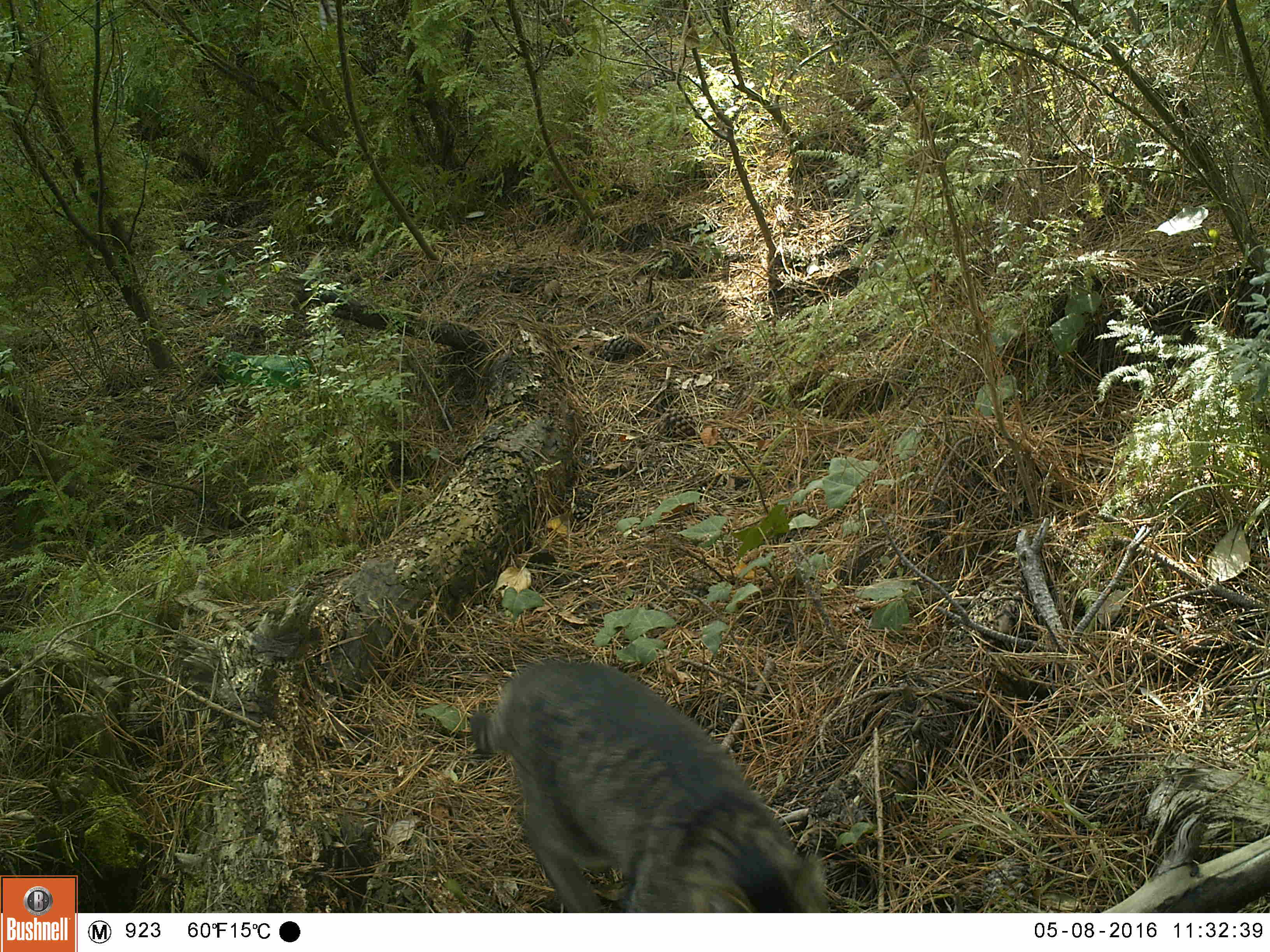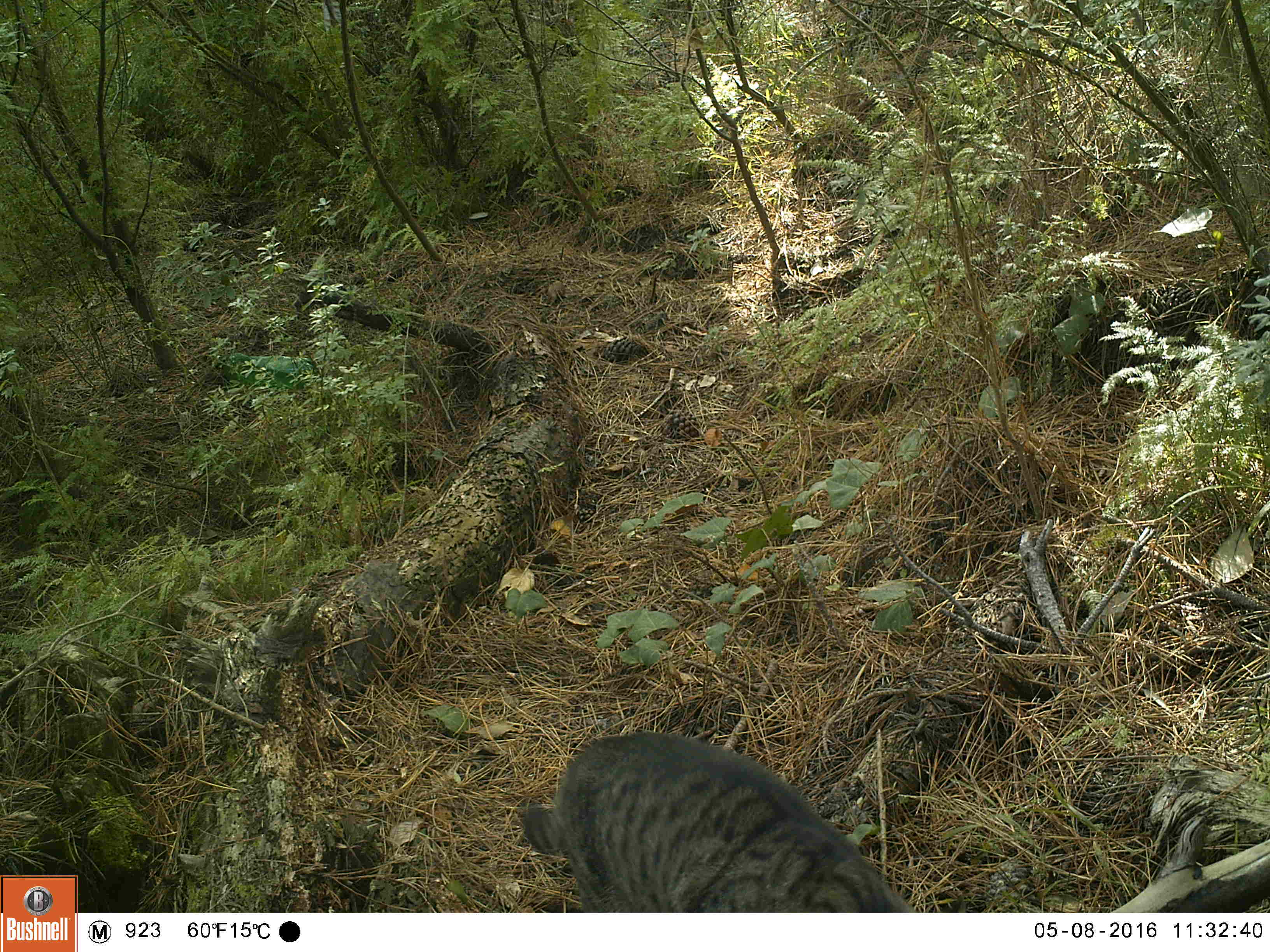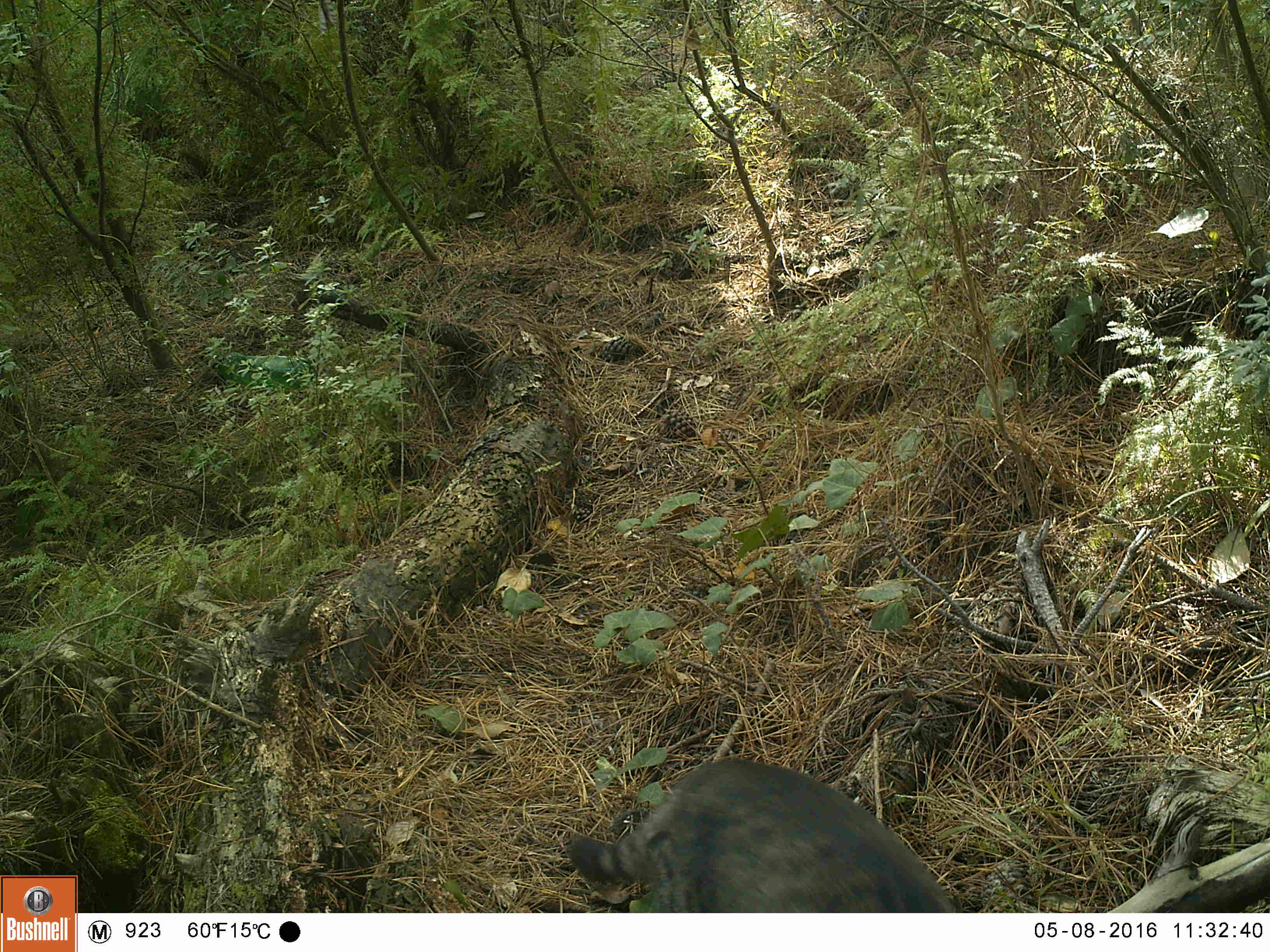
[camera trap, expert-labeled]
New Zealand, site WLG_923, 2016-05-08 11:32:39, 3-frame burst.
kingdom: Animalia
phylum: Chordata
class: Mammalia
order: Carnivora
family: Felidae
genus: Felis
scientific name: Felis catus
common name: domestic cat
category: cat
Cat (domestic cat) (Felis catus).